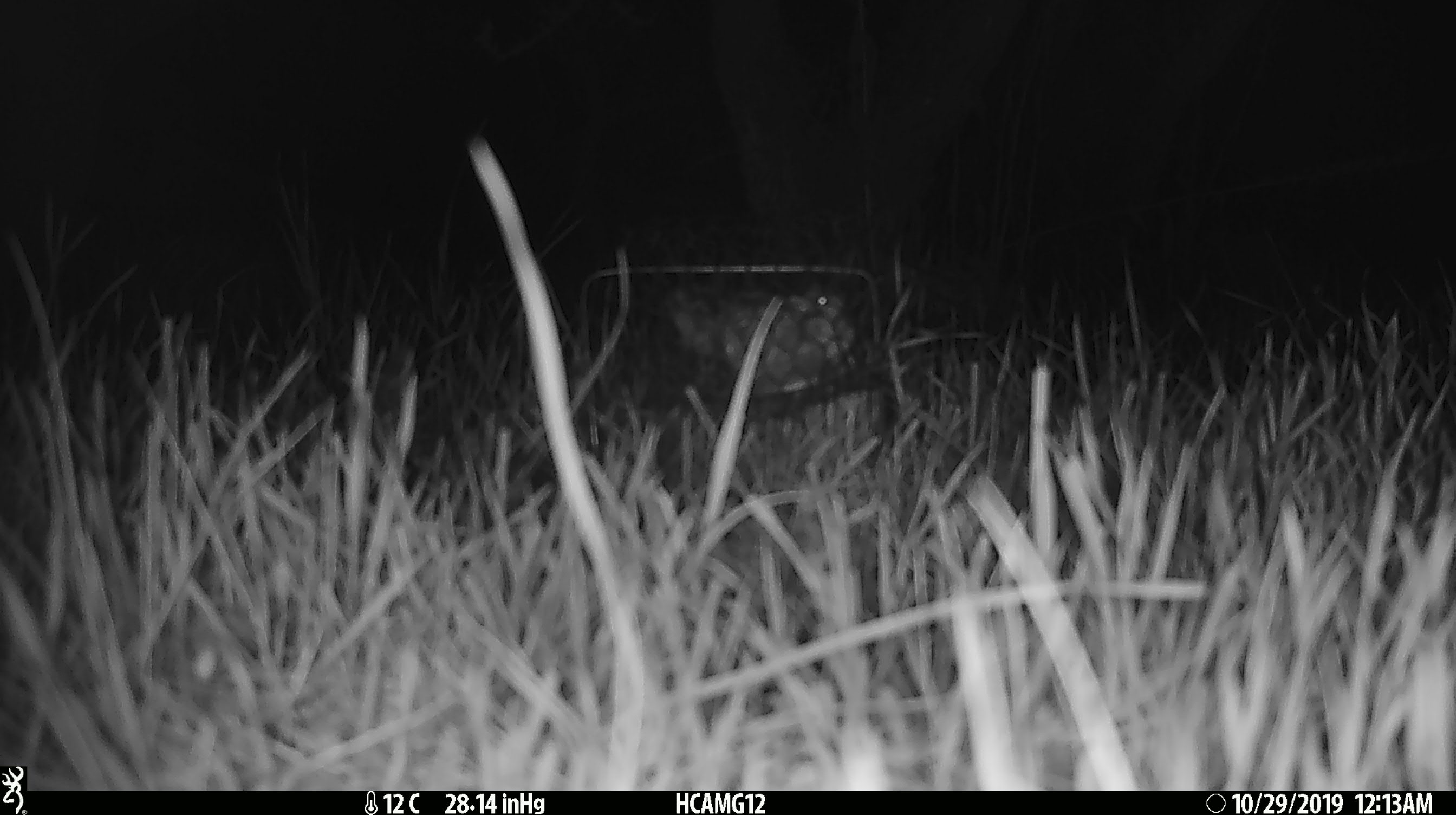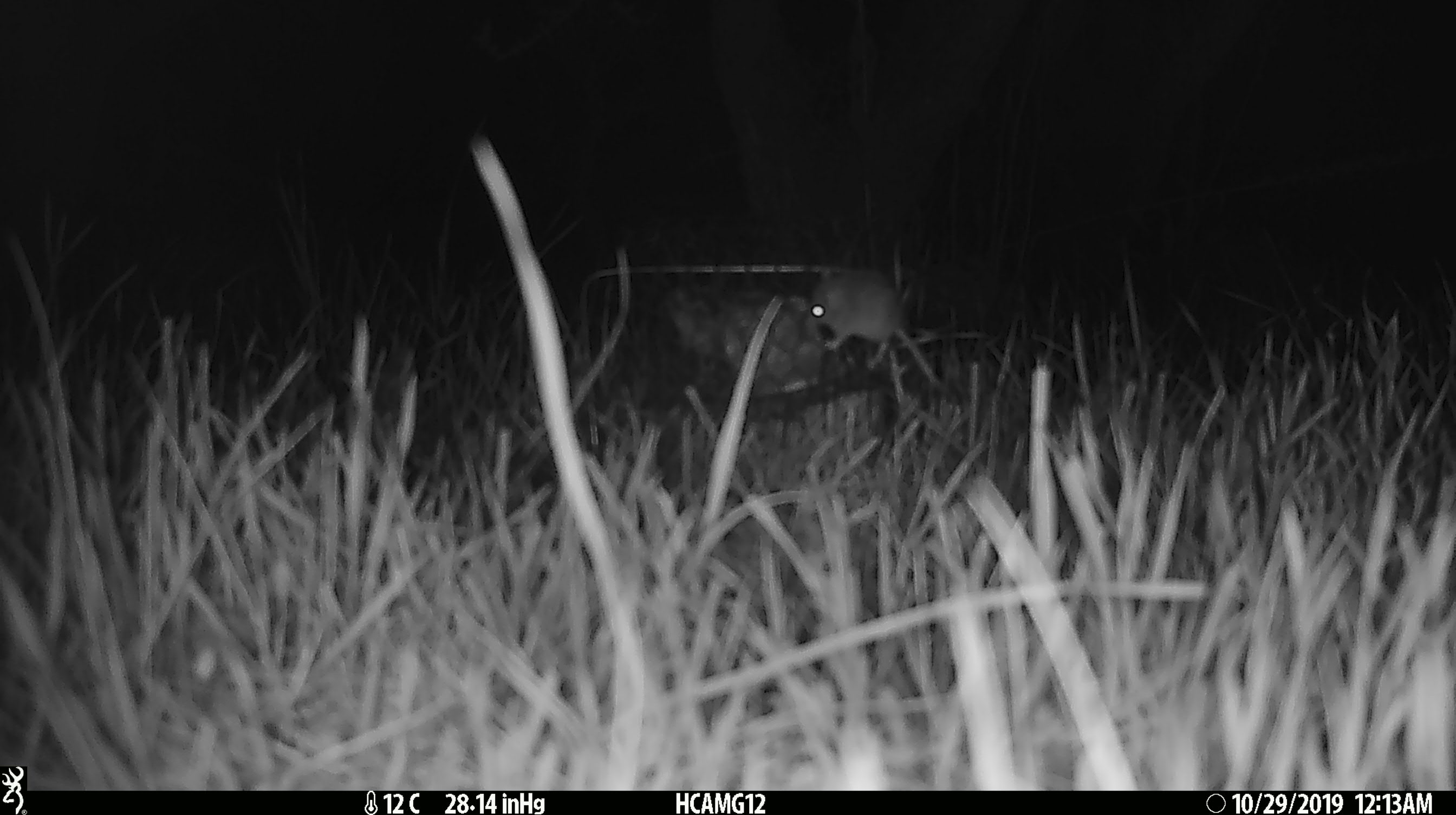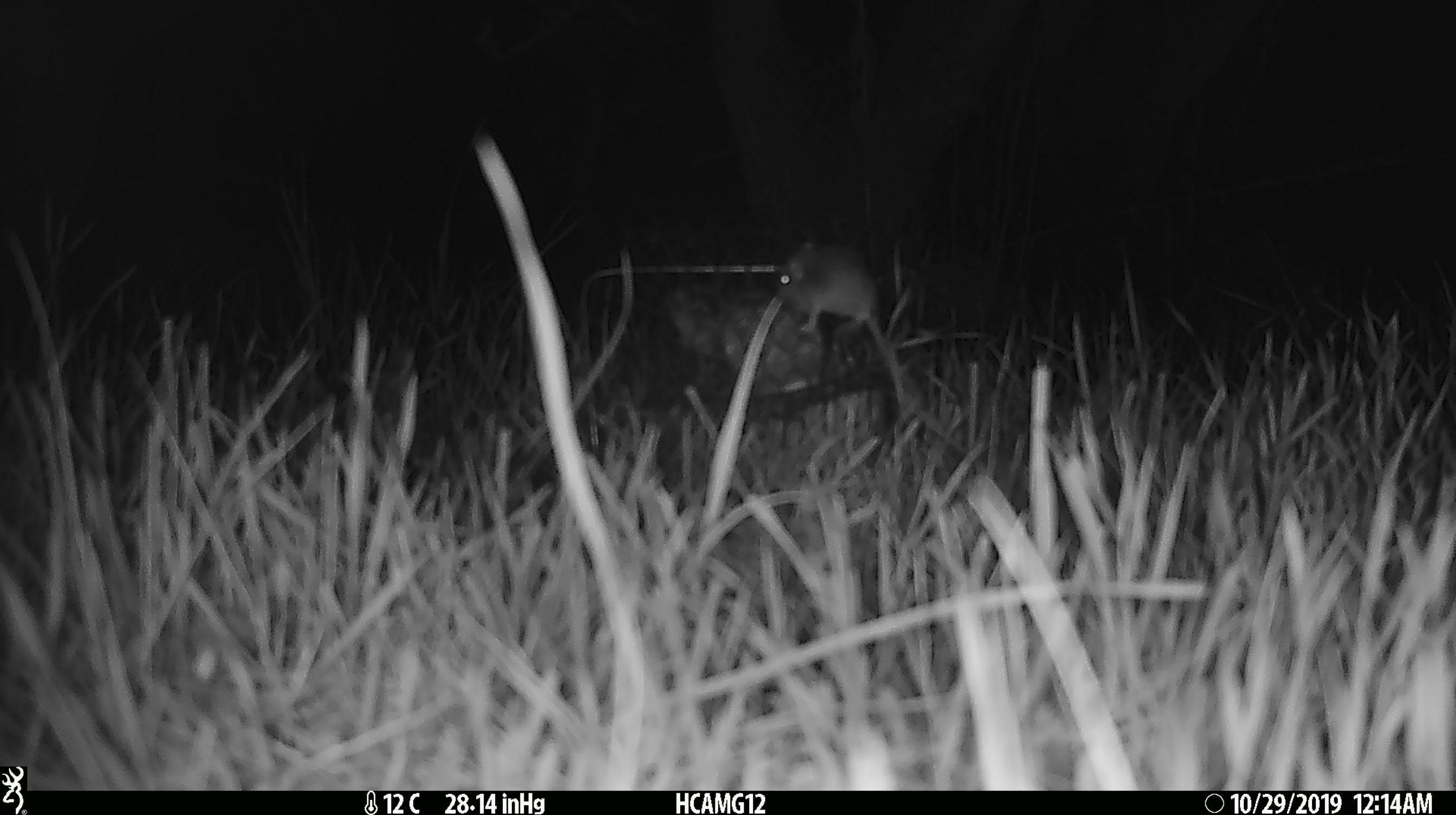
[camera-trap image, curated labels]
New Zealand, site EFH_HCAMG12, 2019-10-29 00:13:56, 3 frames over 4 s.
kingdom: Animalia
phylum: Chordata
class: Mammalia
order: Rodentia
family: Muridae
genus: Mus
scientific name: Mus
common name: mouse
Mouse (Mus).